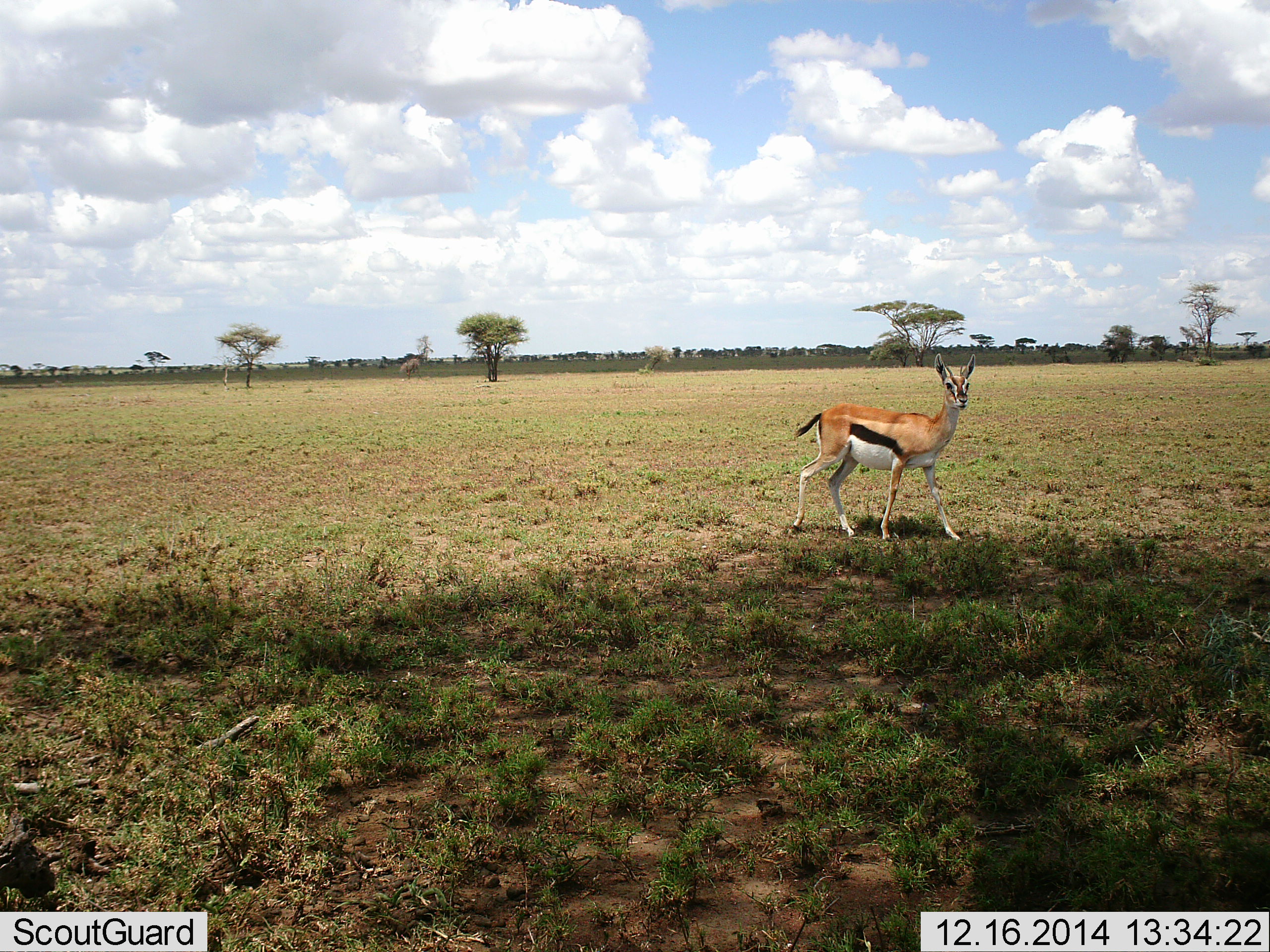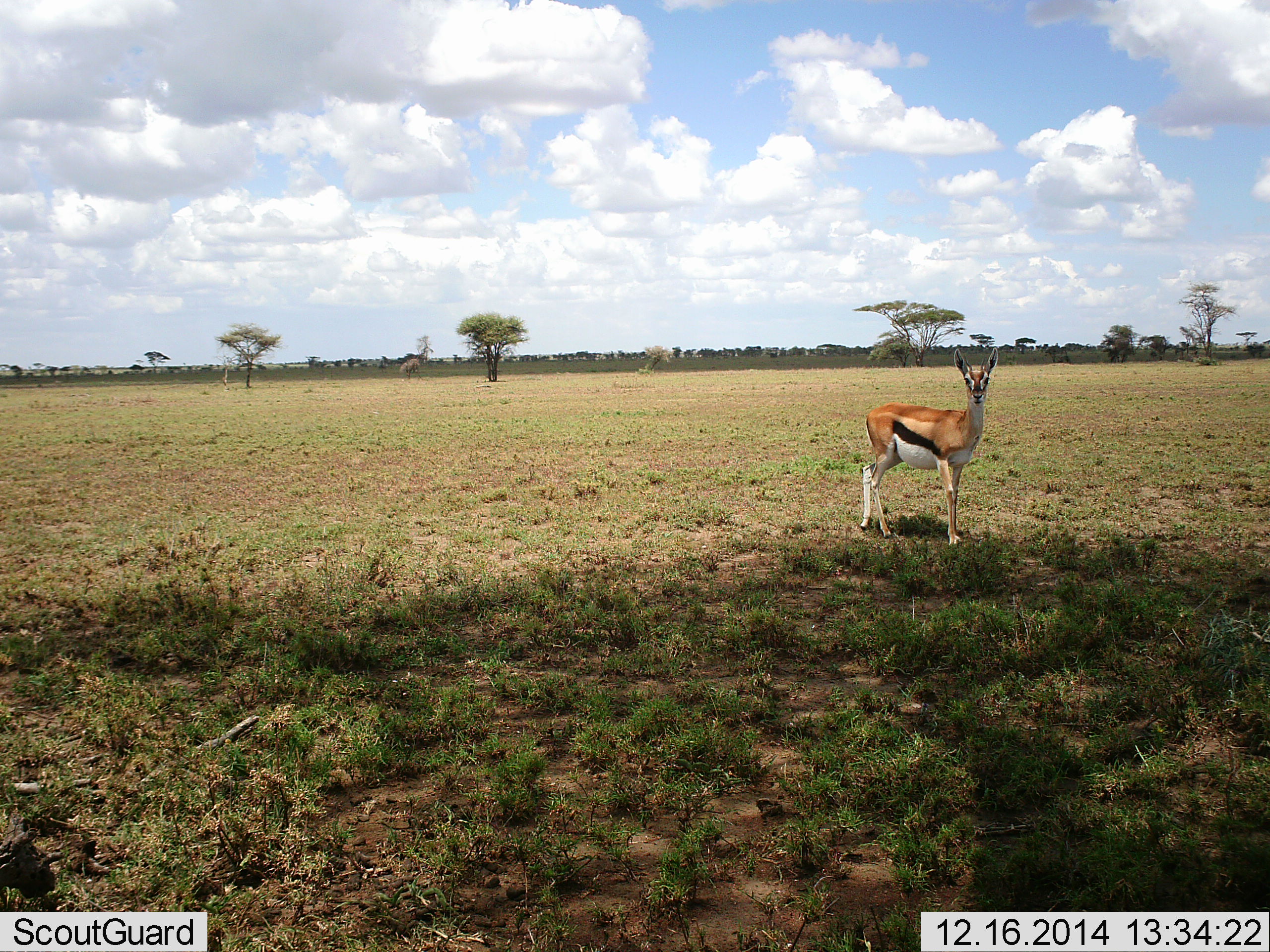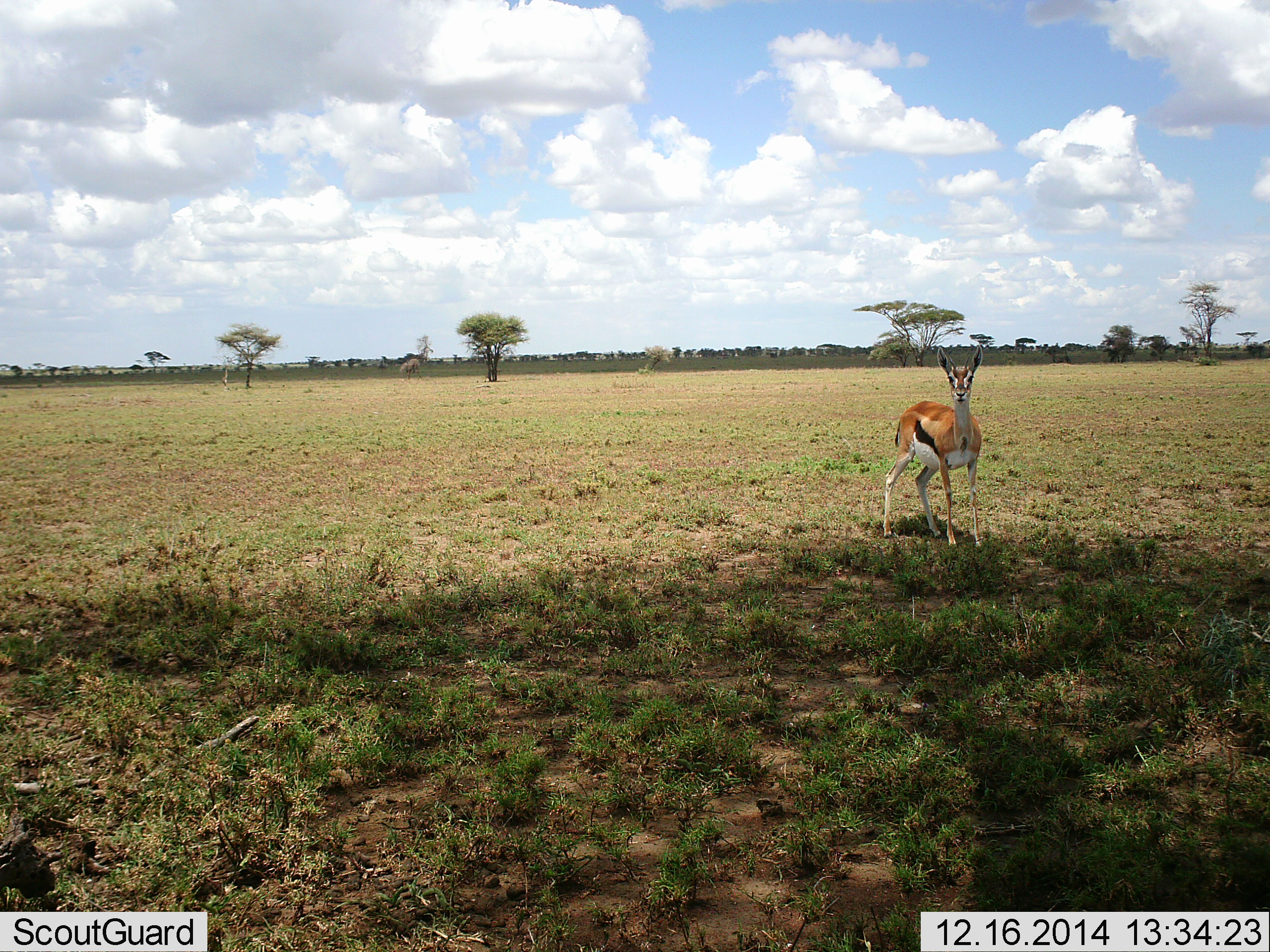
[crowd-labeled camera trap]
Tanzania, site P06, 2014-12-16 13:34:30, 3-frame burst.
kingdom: Animalia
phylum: Chordata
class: Mammalia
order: Artiodactyla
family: Bovidae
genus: Eudorcas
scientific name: Eudorcas thomsonii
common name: thomson's gazelle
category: gazellethomsons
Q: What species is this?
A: Gazellethomsons (thomson's gazelle) (Eudorcas thomsonii).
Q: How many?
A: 1.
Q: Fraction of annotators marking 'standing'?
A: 80%.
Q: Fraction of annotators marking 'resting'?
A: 0%.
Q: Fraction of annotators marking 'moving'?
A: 20%.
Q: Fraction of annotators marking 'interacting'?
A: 0%.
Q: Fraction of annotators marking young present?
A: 0%.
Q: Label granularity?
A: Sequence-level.